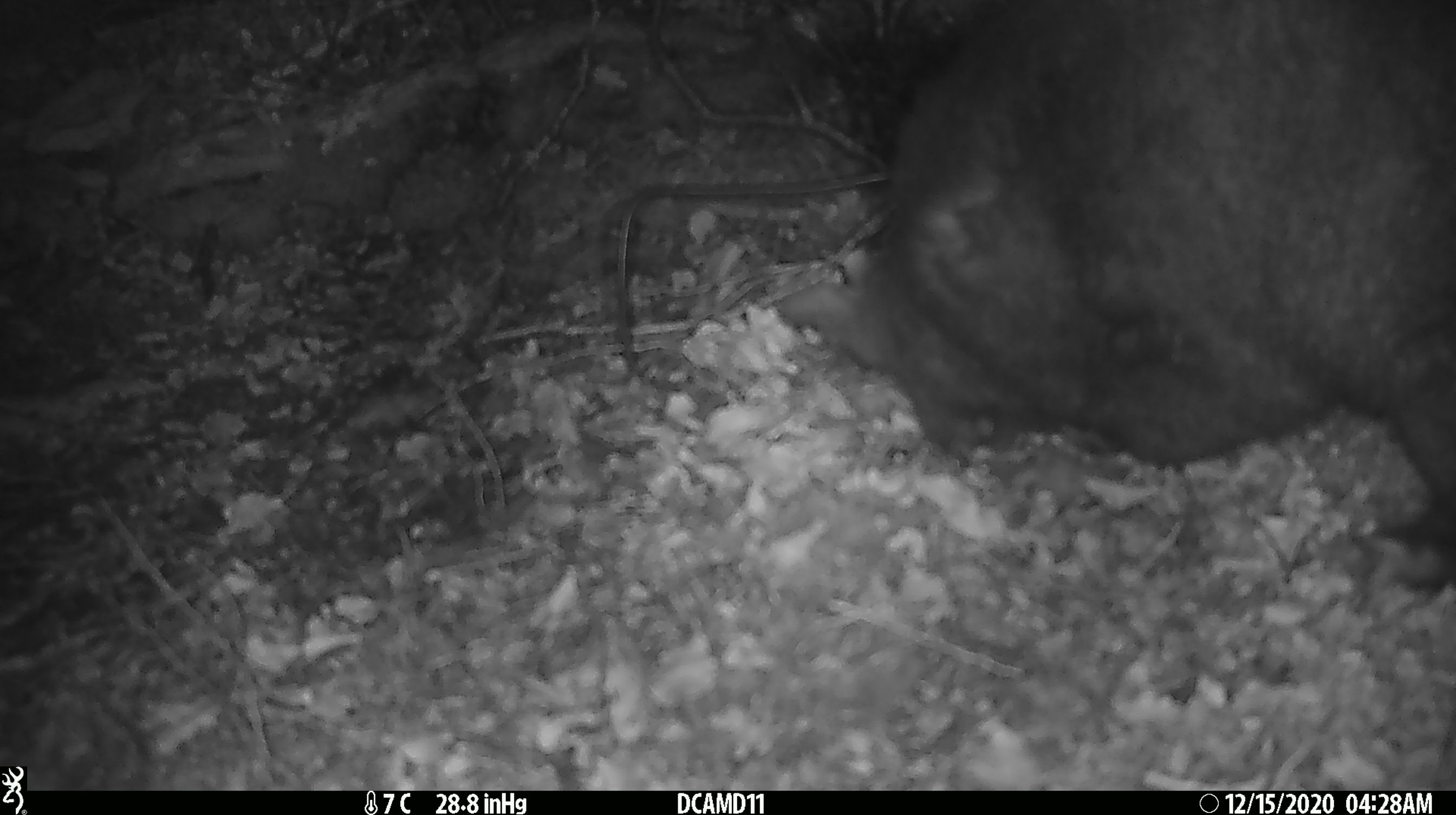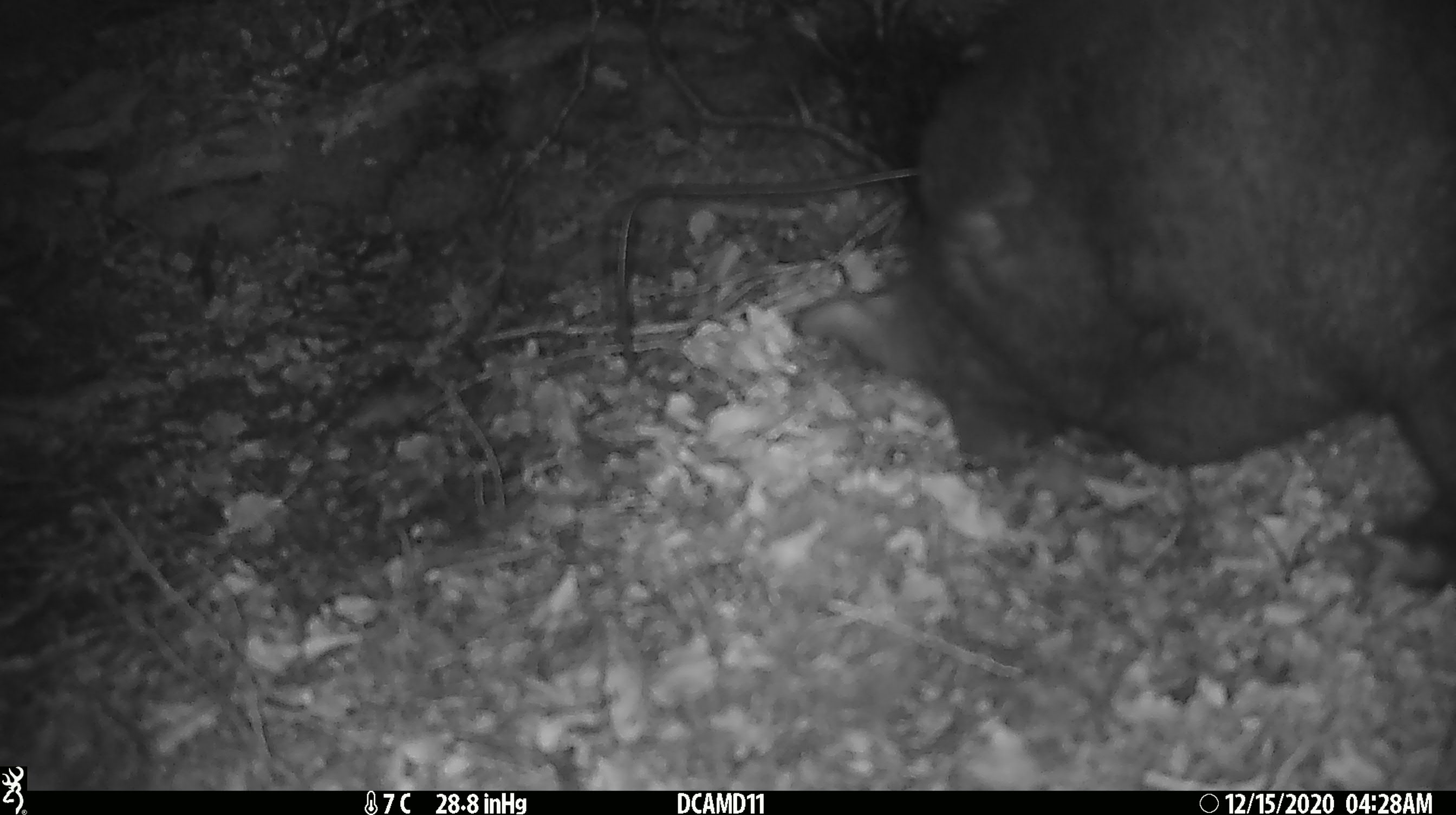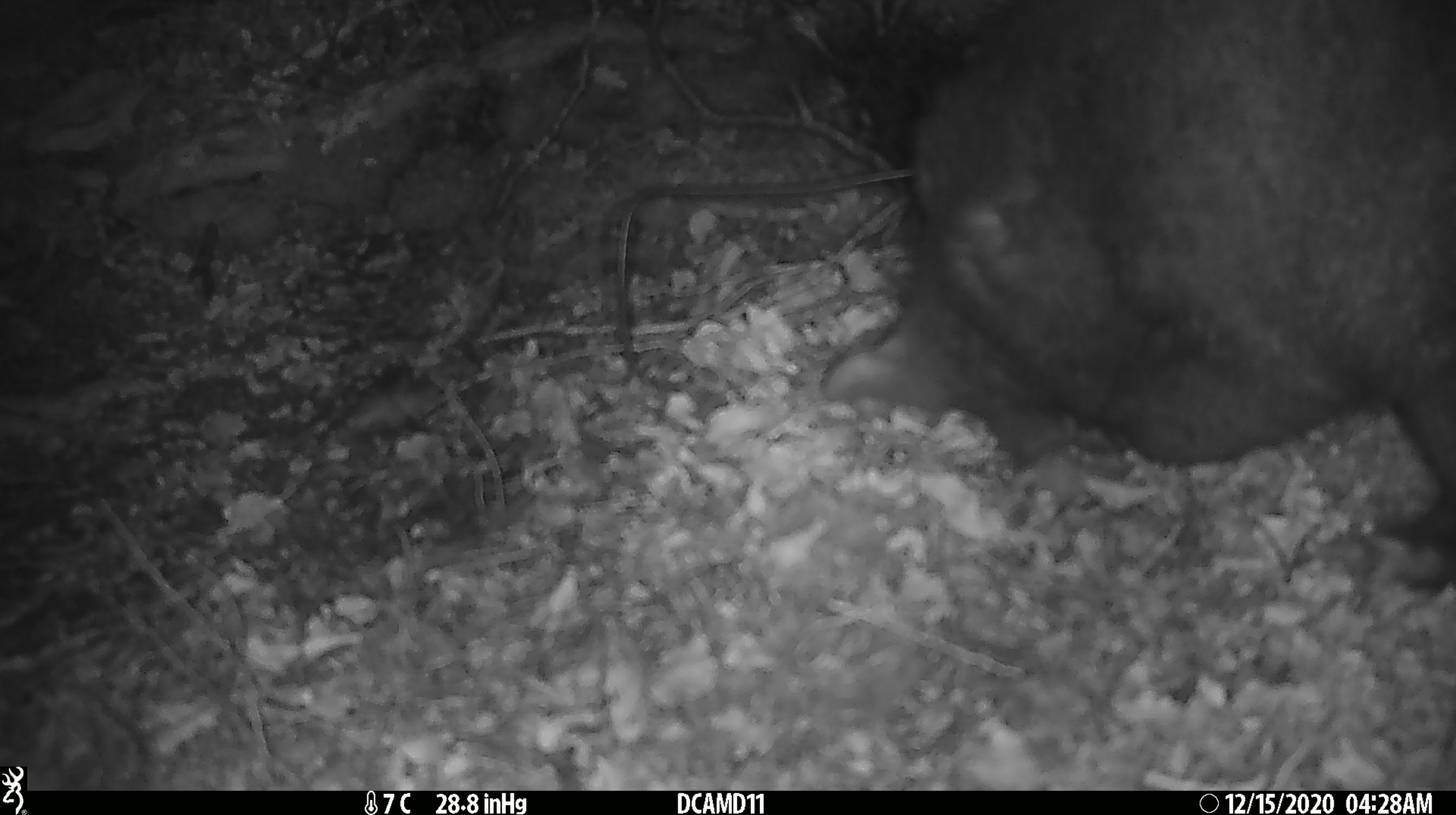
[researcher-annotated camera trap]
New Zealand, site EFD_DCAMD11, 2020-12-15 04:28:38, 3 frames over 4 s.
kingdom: Animalia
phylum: Chordata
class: Mammalia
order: Diprotodontia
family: Phalangeridae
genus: Trichosurus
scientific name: Trichosurus vulpecula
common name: common brushtail possum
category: possum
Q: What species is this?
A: Possum (common brushtail possum) (Trichosurus vulpecula).